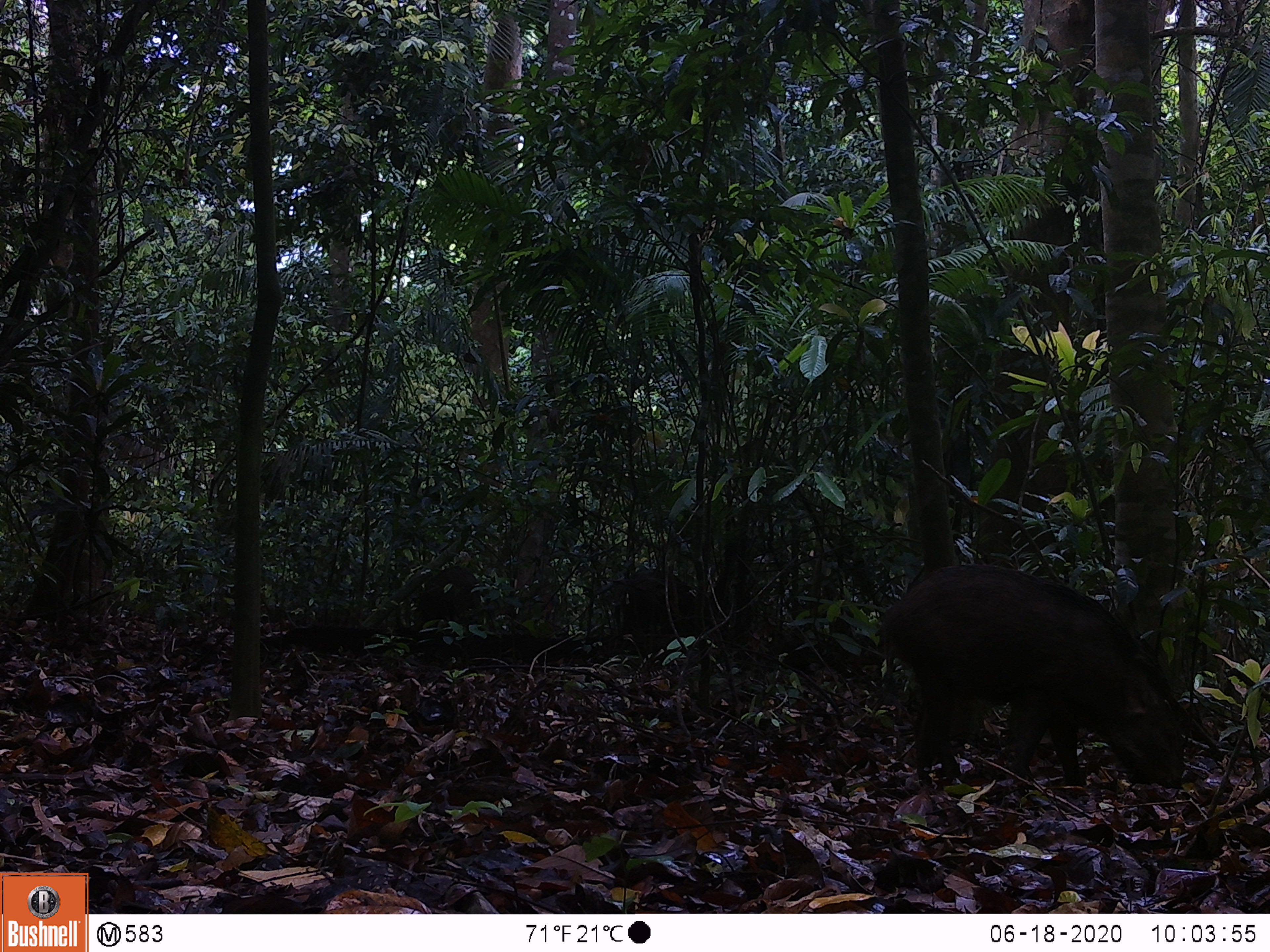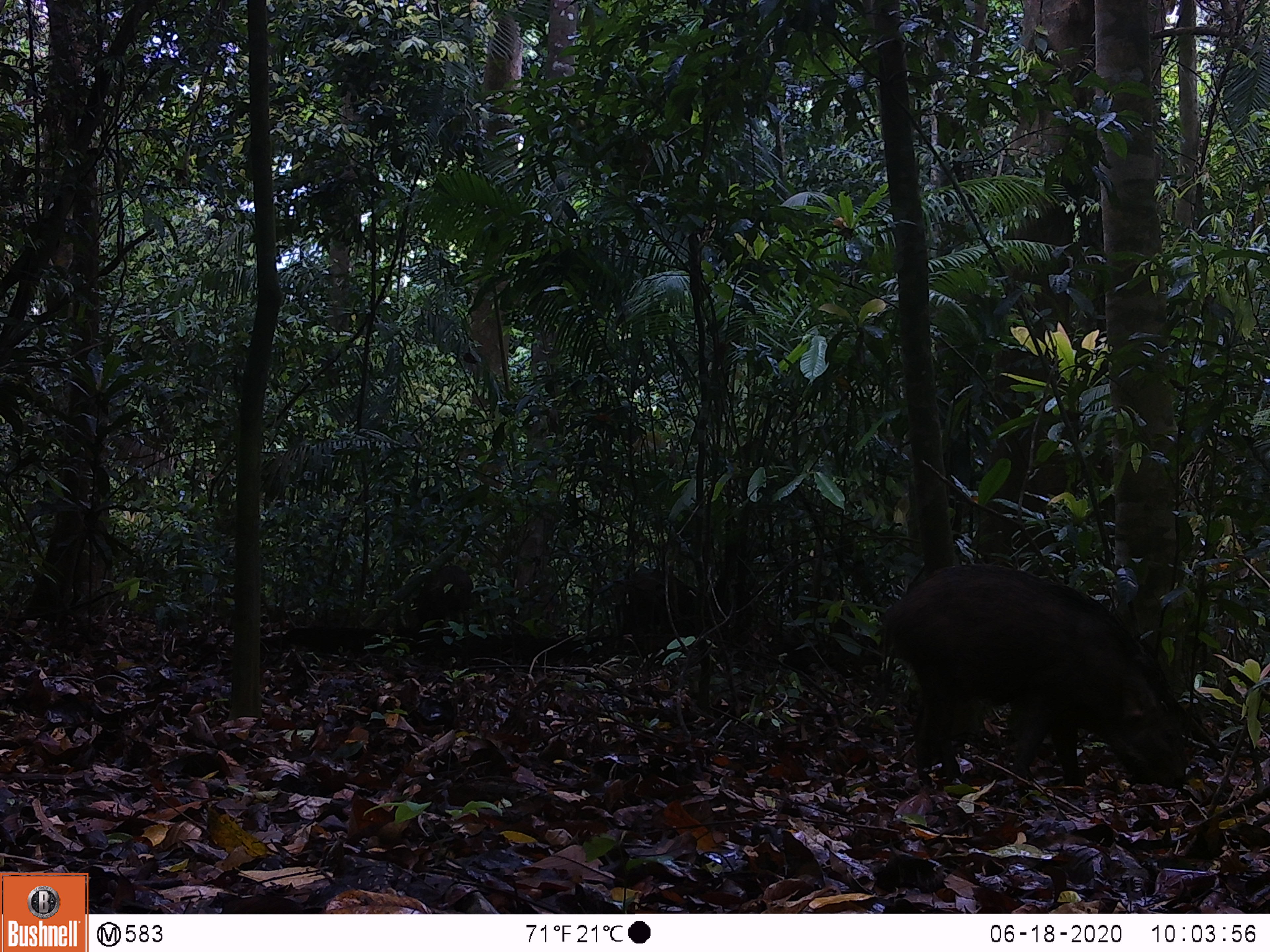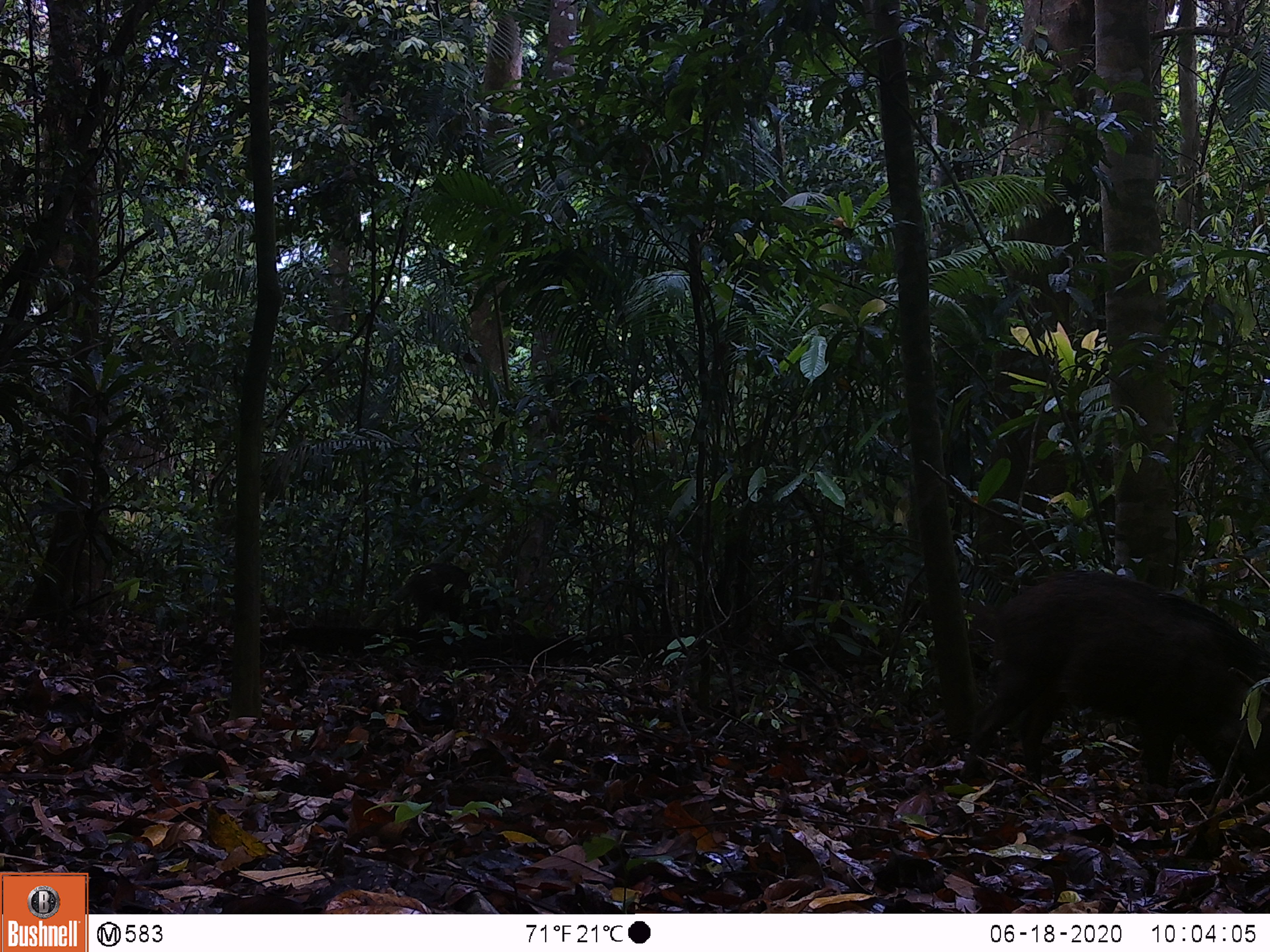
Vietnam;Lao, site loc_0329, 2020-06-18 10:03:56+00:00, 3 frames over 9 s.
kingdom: Animalia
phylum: Chordata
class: Mammalia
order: Artiodactyla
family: Suidae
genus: Sus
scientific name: Sus scrofa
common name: eurasian wild pig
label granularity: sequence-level